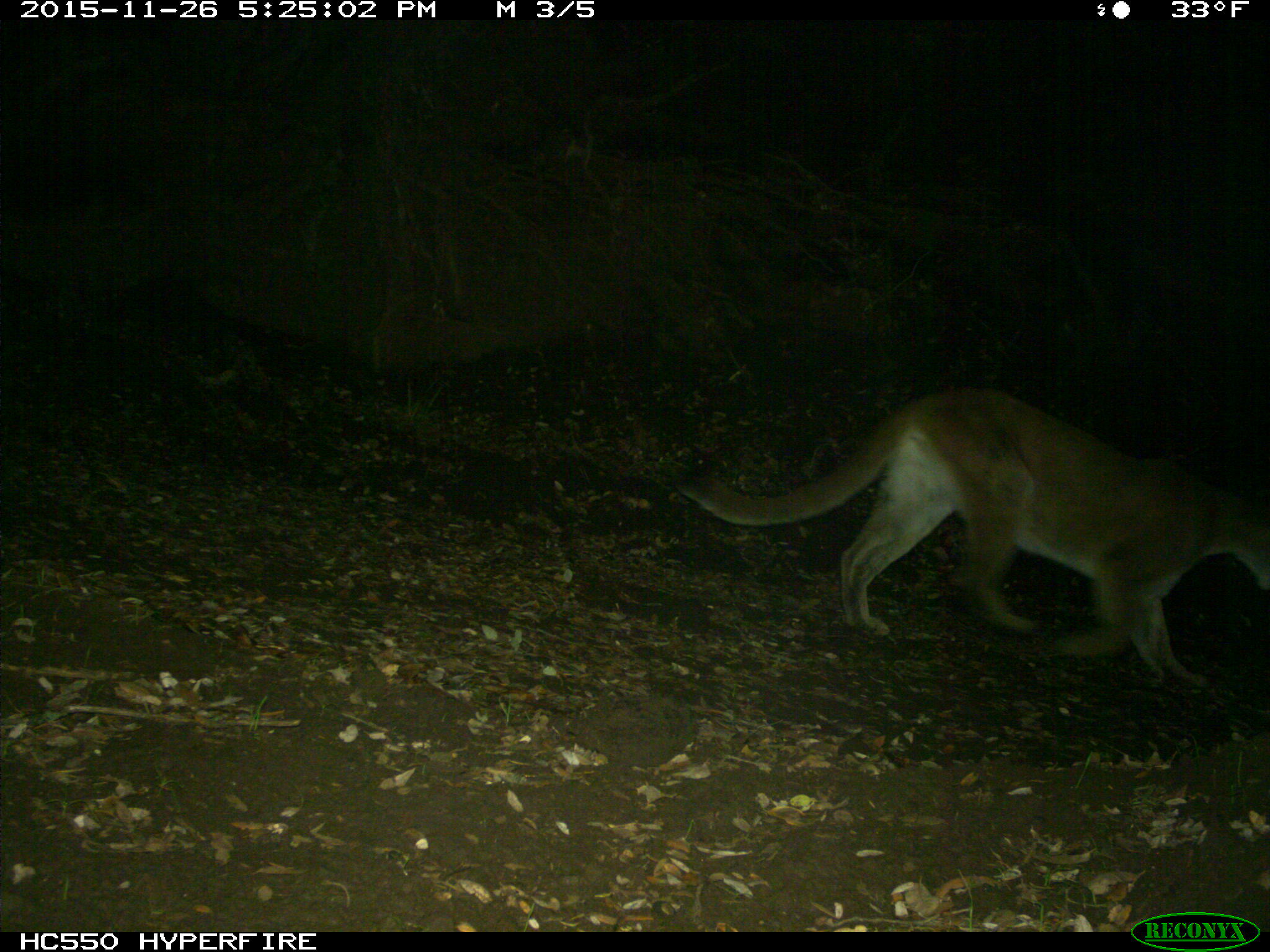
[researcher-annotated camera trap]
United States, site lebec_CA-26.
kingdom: Animalia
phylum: Chordata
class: Mammalia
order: Carnivora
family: Felidae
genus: Puma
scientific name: Puma concolor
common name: mountain lion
Puma concolor (mountain lion).